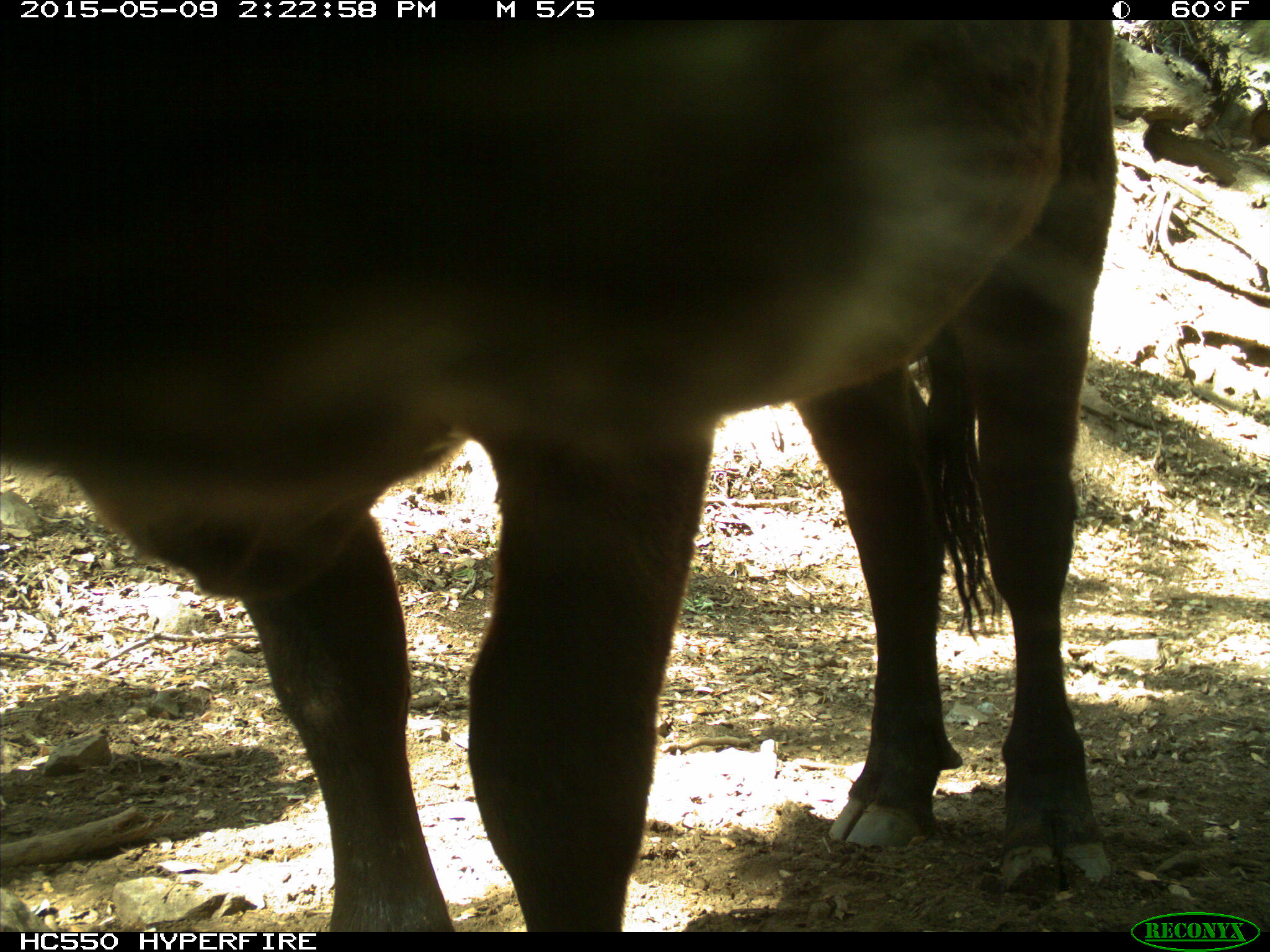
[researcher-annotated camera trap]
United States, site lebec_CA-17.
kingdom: Animalia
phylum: Chordata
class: Mammalia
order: Artiodactyla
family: Bovidae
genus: Bos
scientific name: Bos taurus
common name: domestic cow